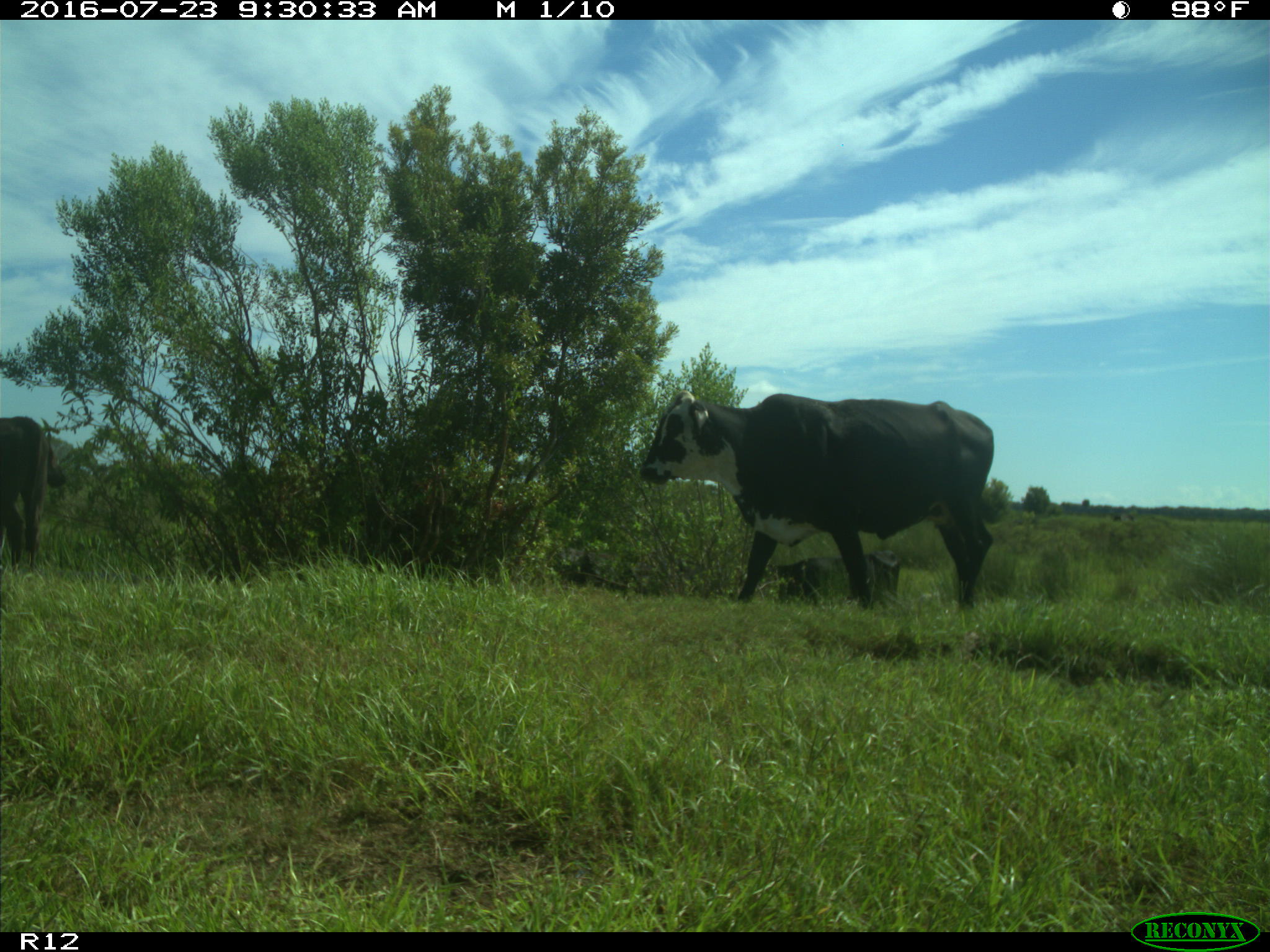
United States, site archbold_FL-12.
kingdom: Animalia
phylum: Chordata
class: Mammalia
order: Artiodactyla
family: Bovidae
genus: Bos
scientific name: Bos taurus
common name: domestic cow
Bos taurus (domestic cow).